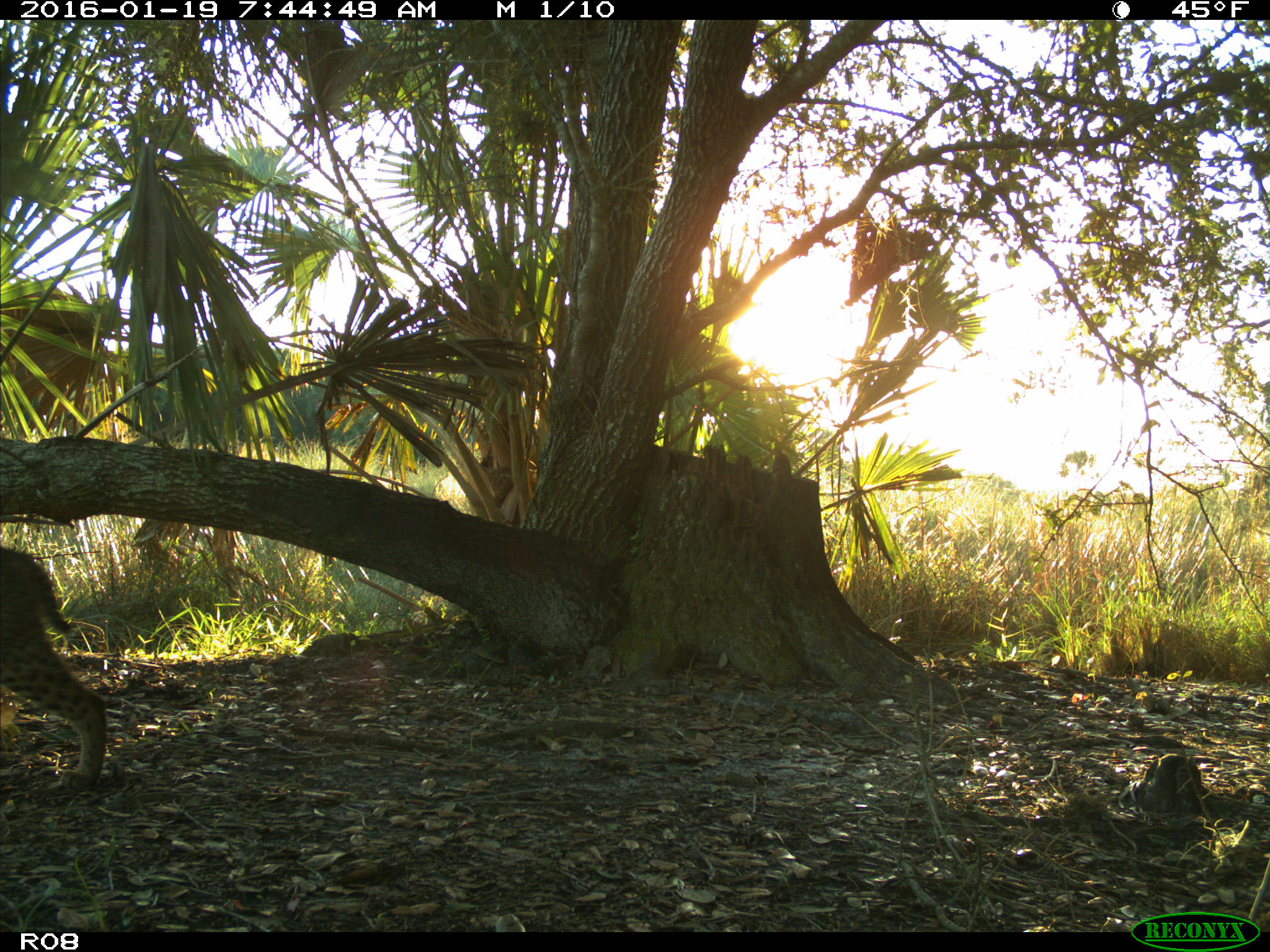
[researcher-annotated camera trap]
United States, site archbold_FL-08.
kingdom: Animalia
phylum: Chordata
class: Mammalia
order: Carnivora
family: Felidae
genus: Lynx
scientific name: Lynx rufus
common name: bobcat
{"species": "Lynx rufus (bobcat)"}